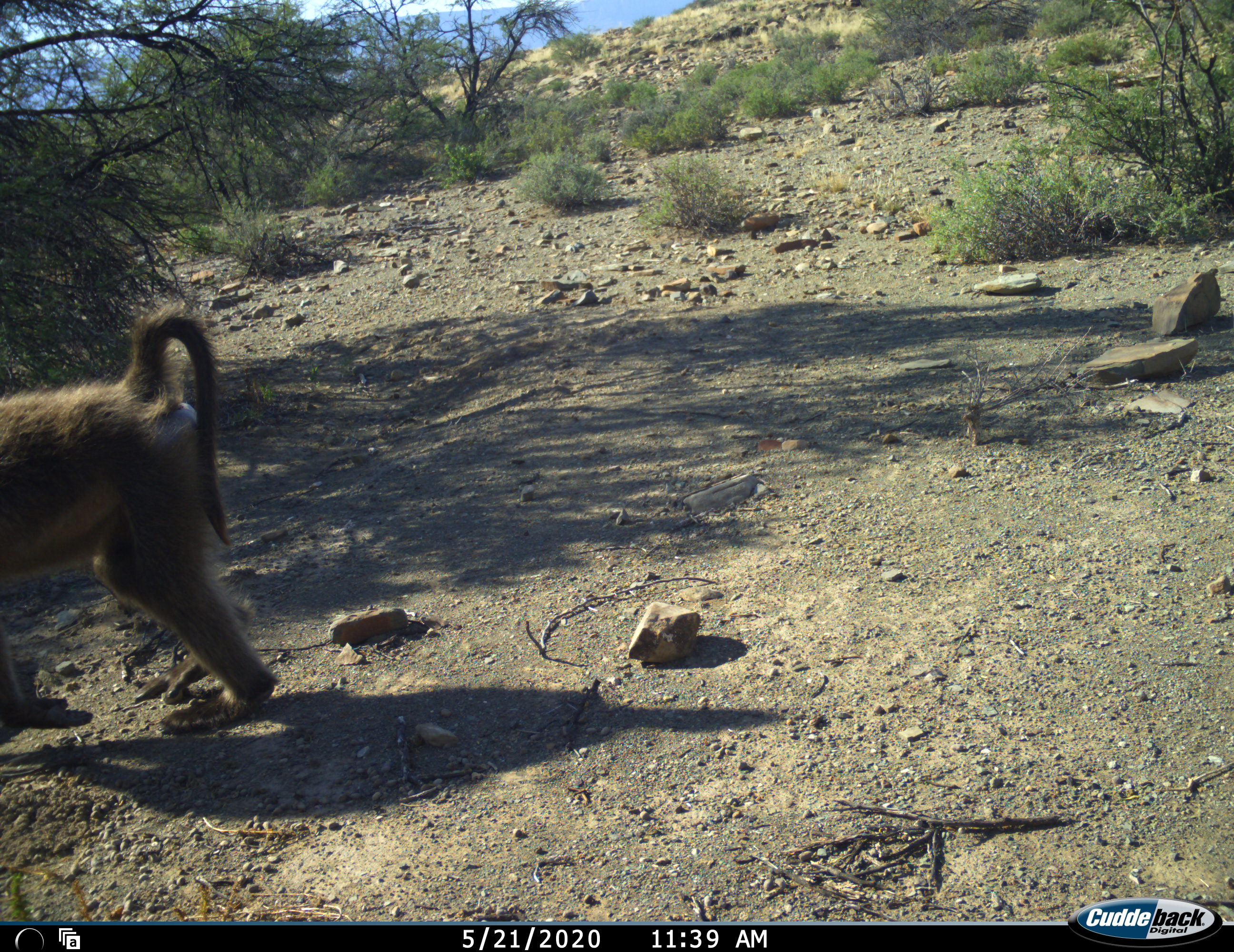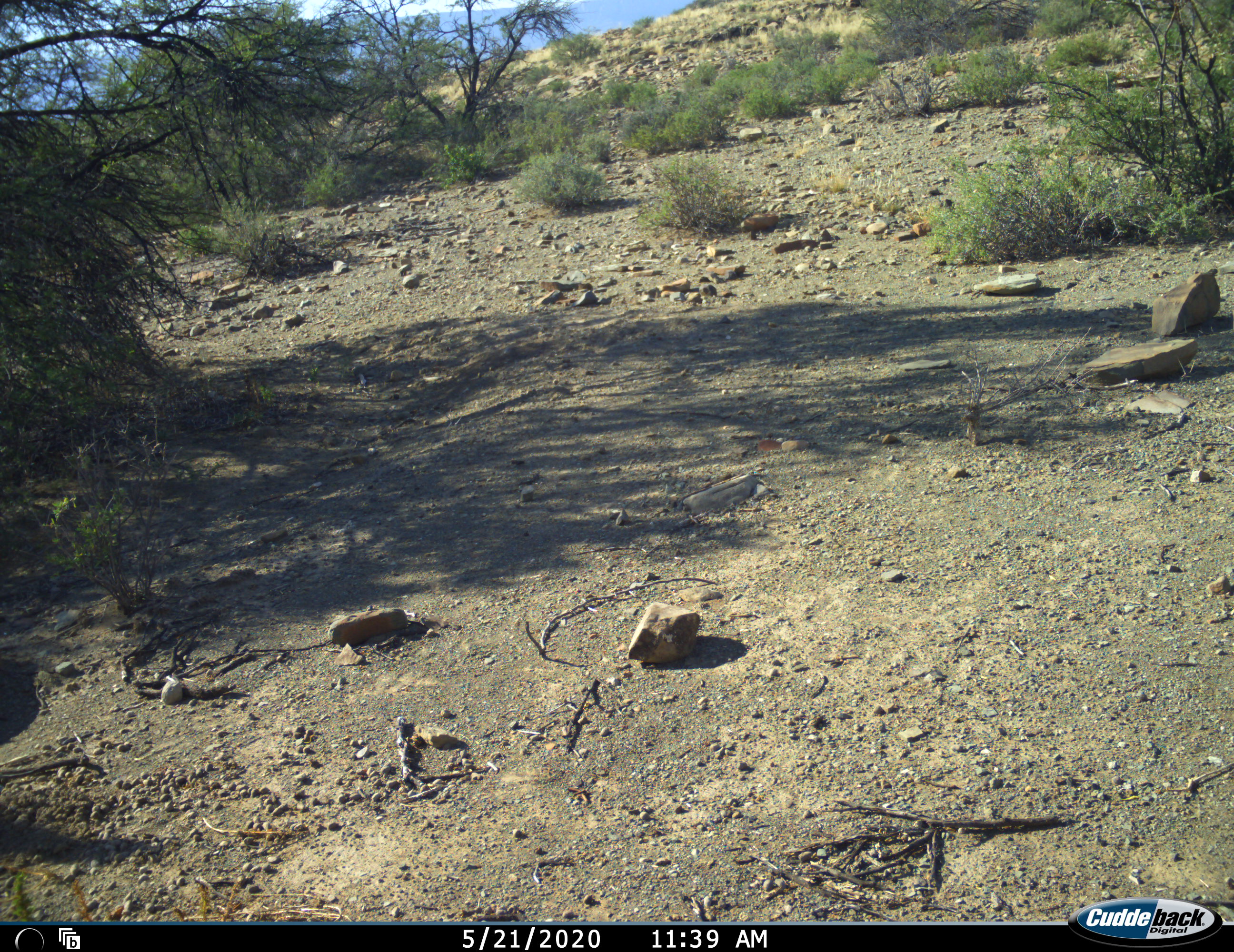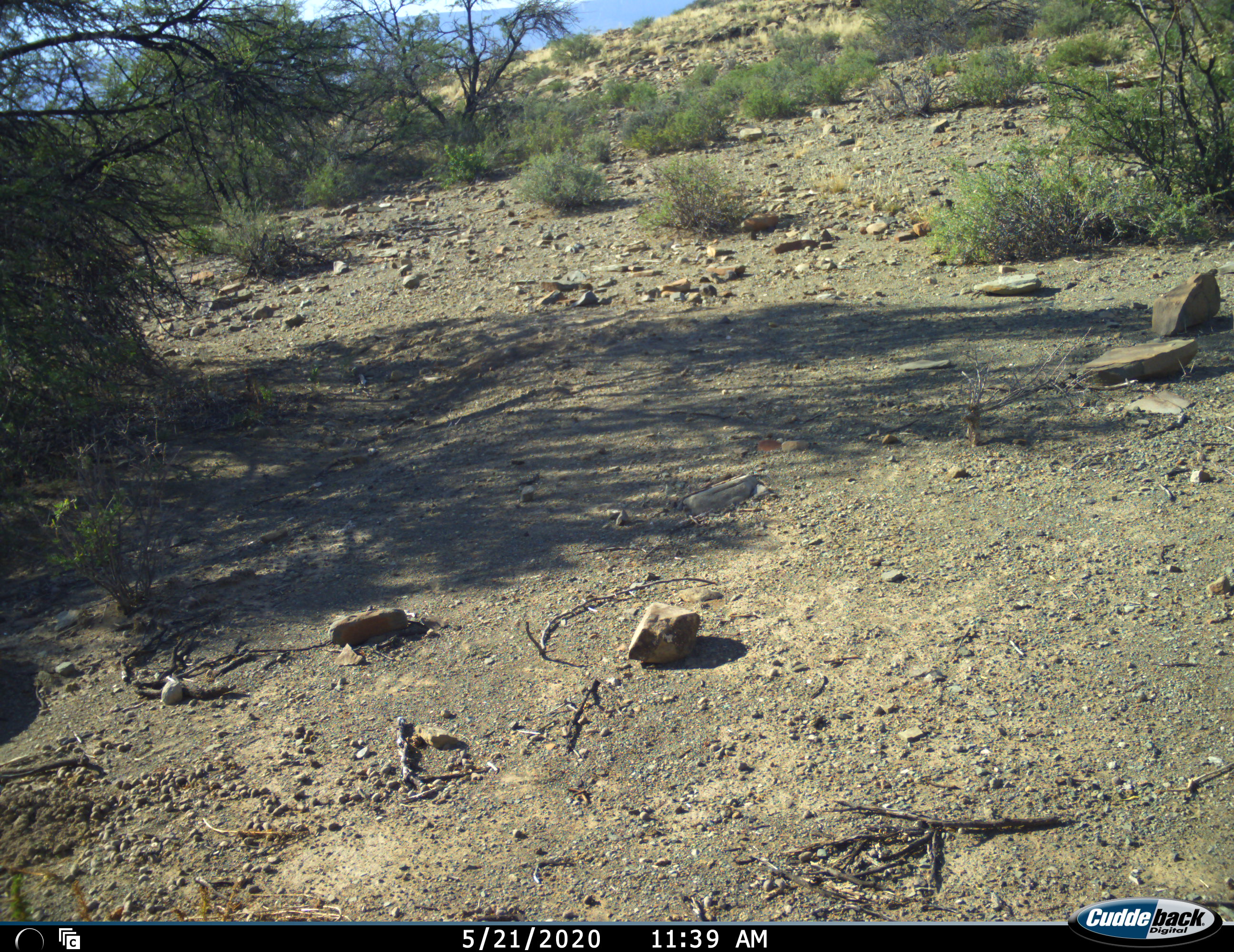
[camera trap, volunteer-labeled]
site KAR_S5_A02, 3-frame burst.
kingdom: Animalia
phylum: Chordata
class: Mammalia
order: Primates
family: Cercopithecidae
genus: Papio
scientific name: Papio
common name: baboon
Baboon (Papio), count 1. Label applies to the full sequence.